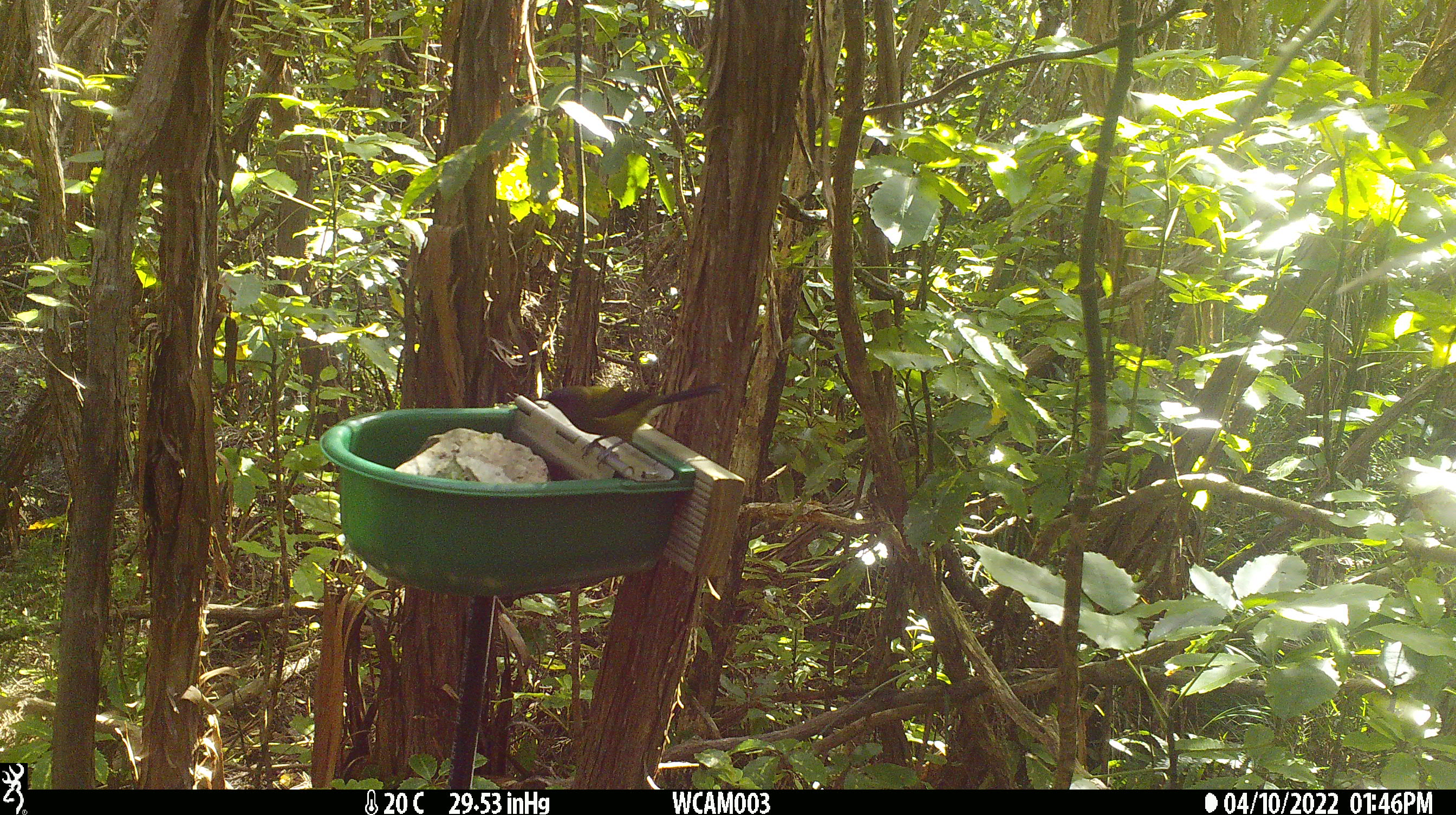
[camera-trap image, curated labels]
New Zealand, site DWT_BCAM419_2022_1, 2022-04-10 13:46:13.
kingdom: Animalia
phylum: Chordata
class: Aves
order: Passeriformes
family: Meliphagidae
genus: Anthornis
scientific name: Anthornis melanura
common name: new zealand bellbird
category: bellbird